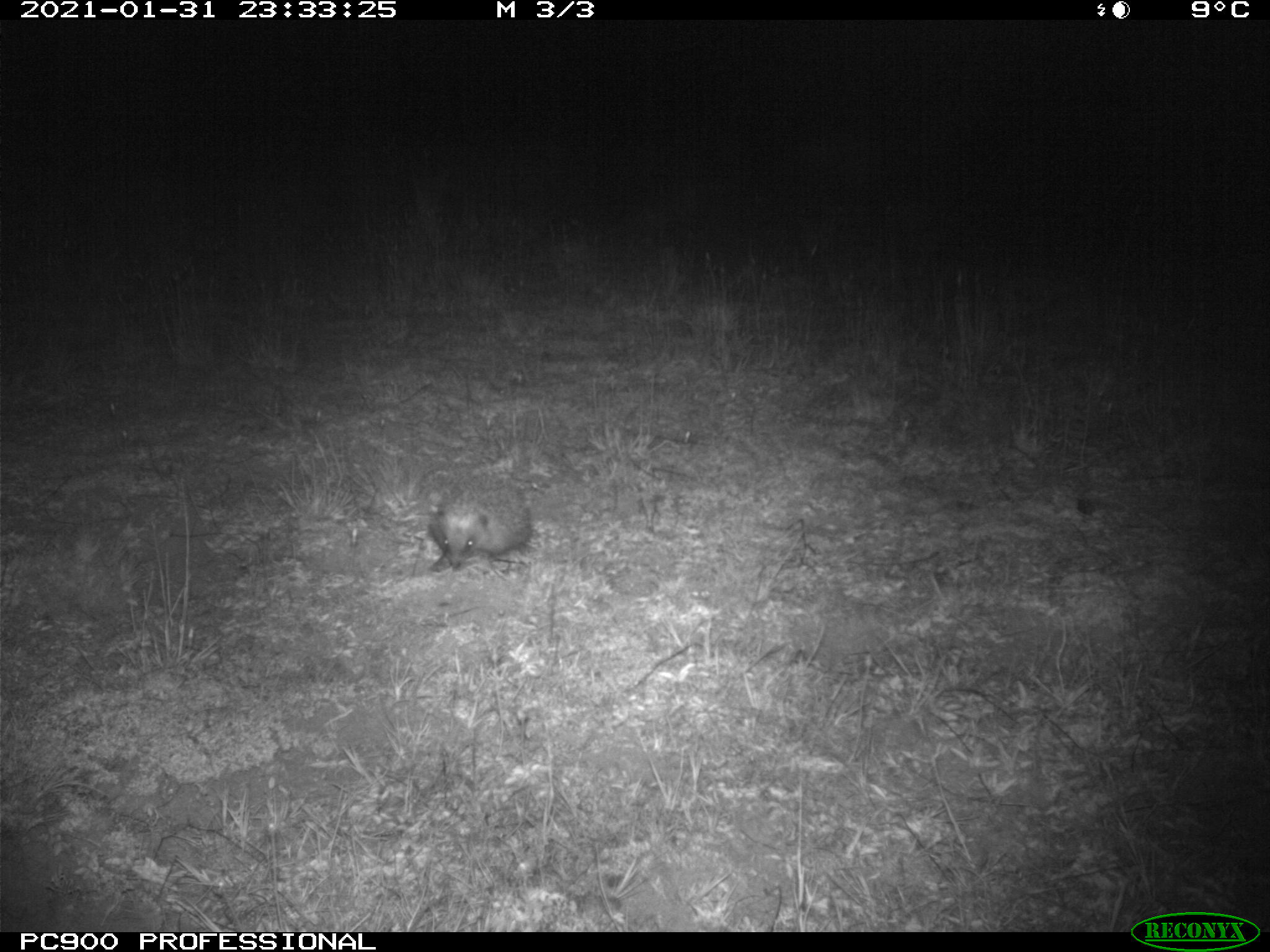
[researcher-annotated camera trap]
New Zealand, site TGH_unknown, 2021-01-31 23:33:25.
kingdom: Animalia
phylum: Chordata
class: Mammalia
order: Eulipotyphla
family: Erinaceidae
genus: Erinaceus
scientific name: Erinaceus europaeus europaeus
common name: european hedgehog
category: hedgehog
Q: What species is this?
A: Hedgehog (european hedgehog) (Erinaceus europaeus europaeus).